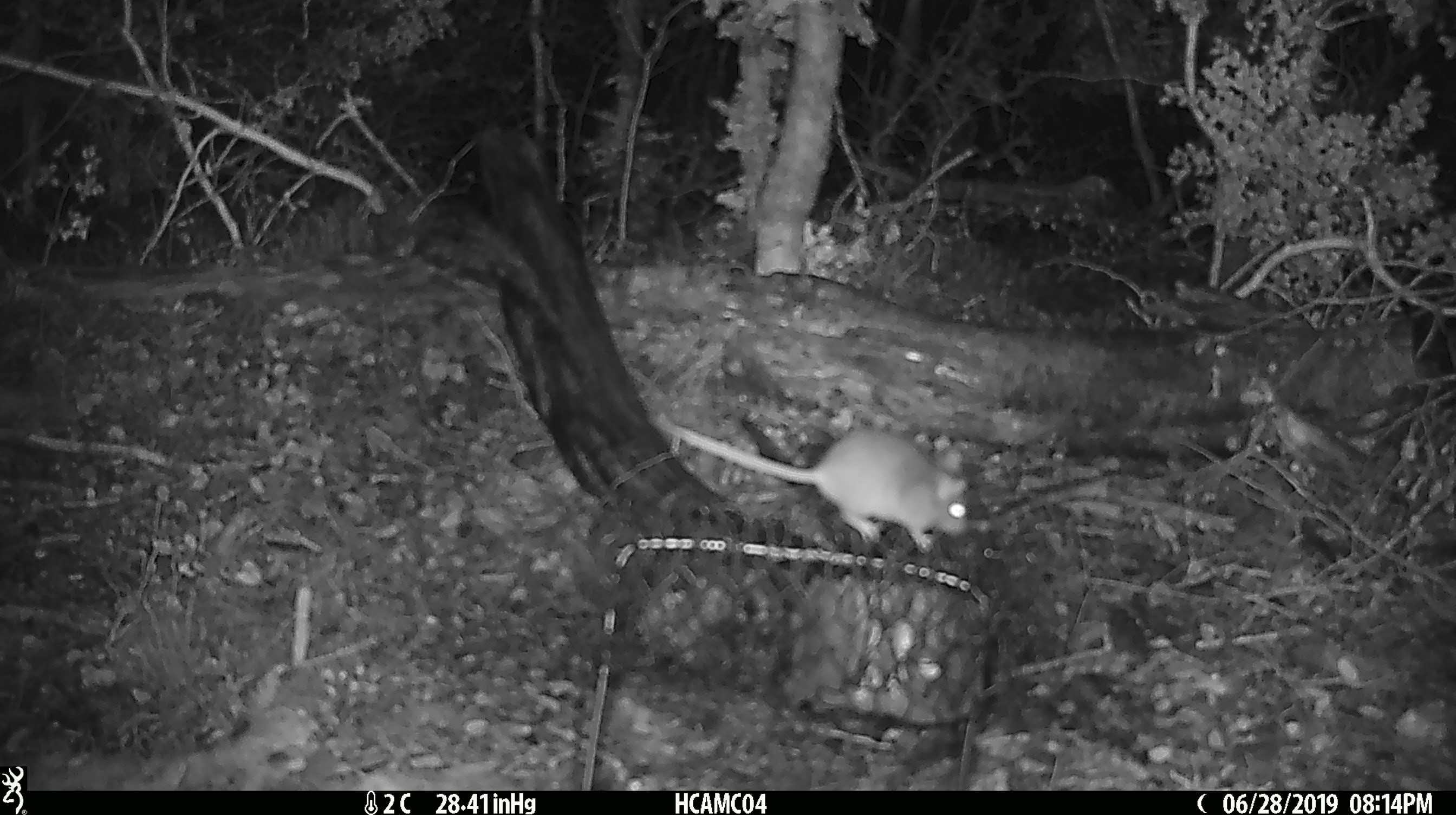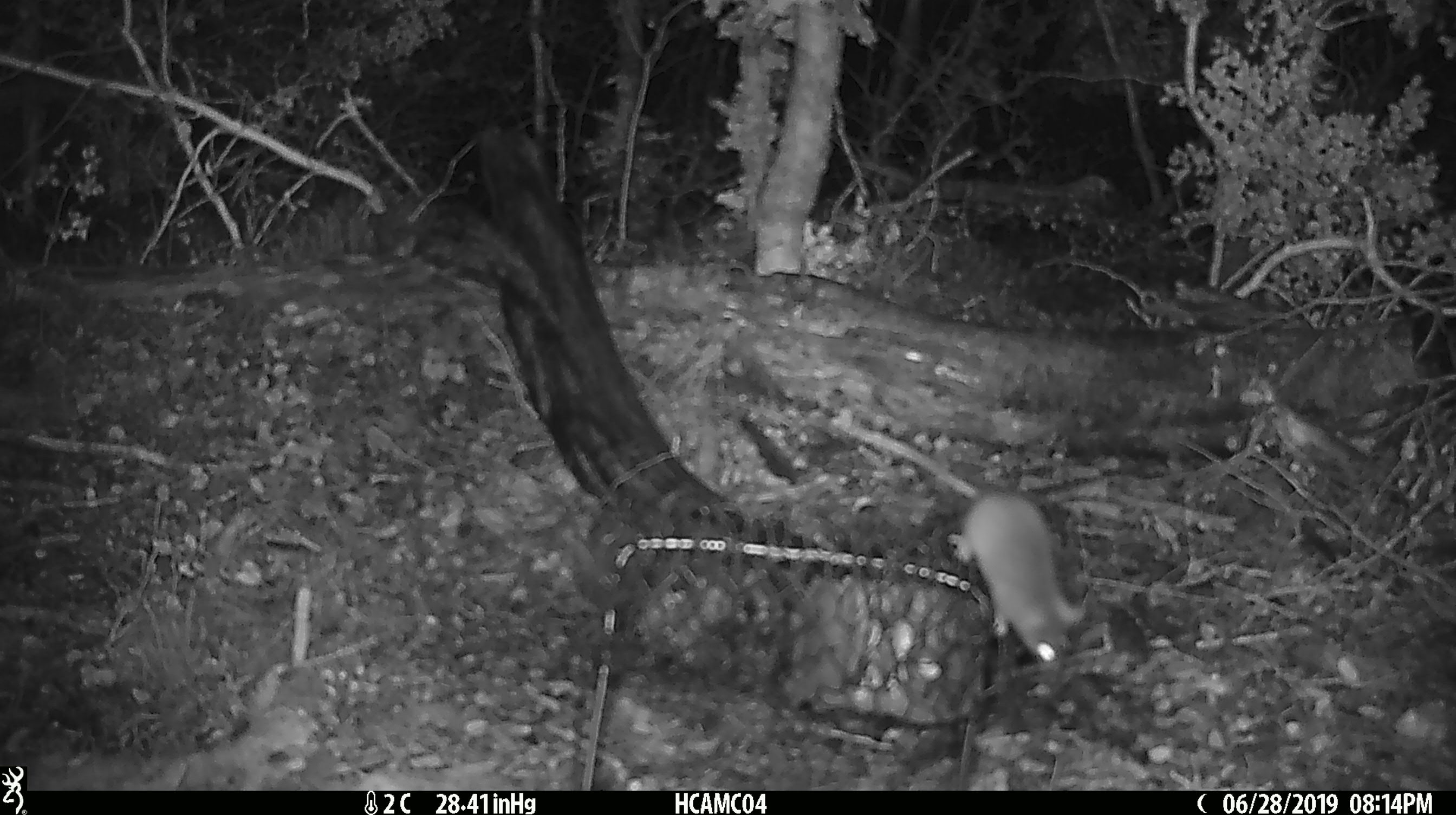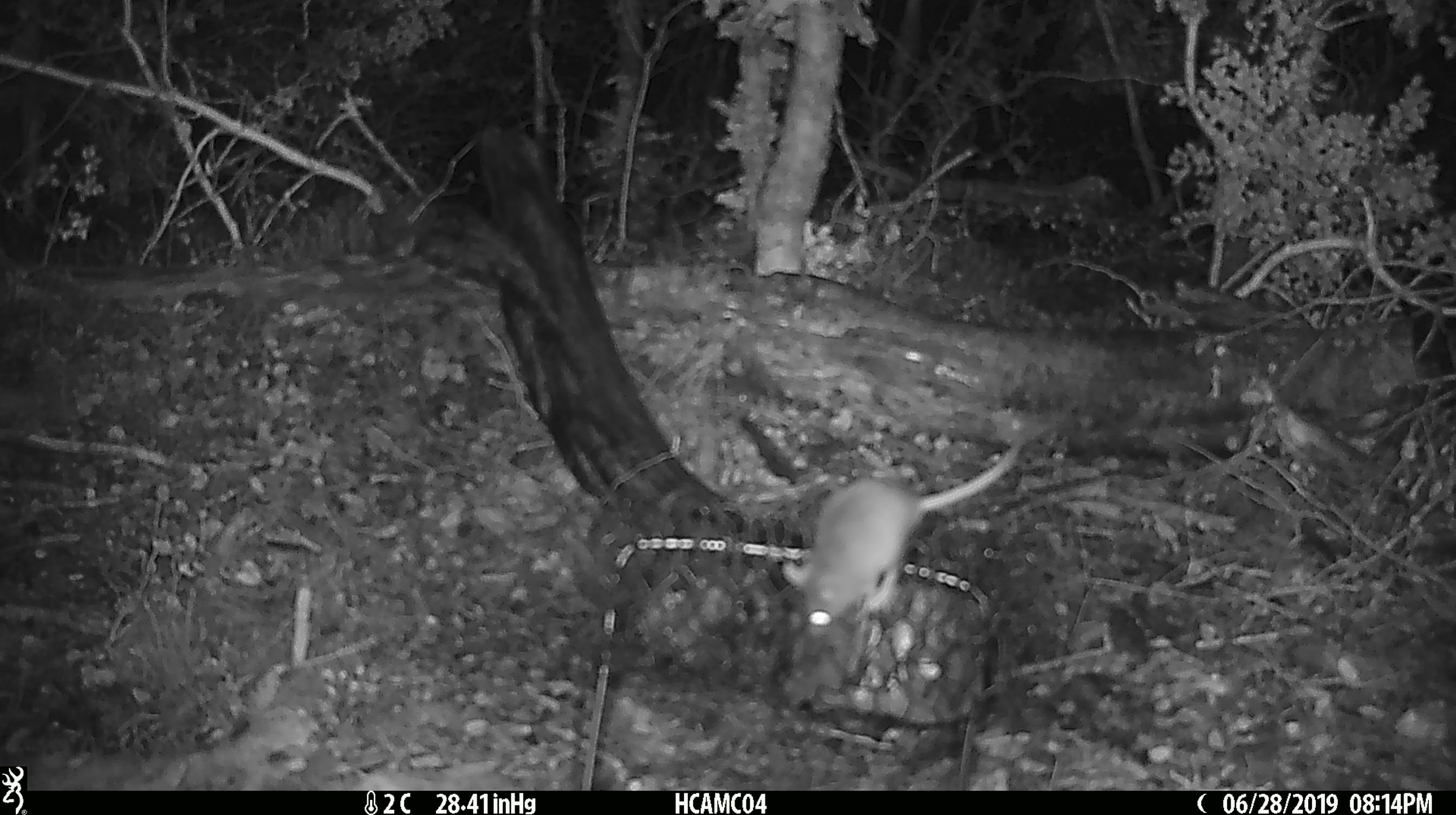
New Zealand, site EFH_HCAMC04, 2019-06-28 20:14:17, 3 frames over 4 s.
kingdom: Animalia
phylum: Chordata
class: Mammalia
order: Rodentia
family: Muridae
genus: Mus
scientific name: Mus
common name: mouse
Mouse (Mus).